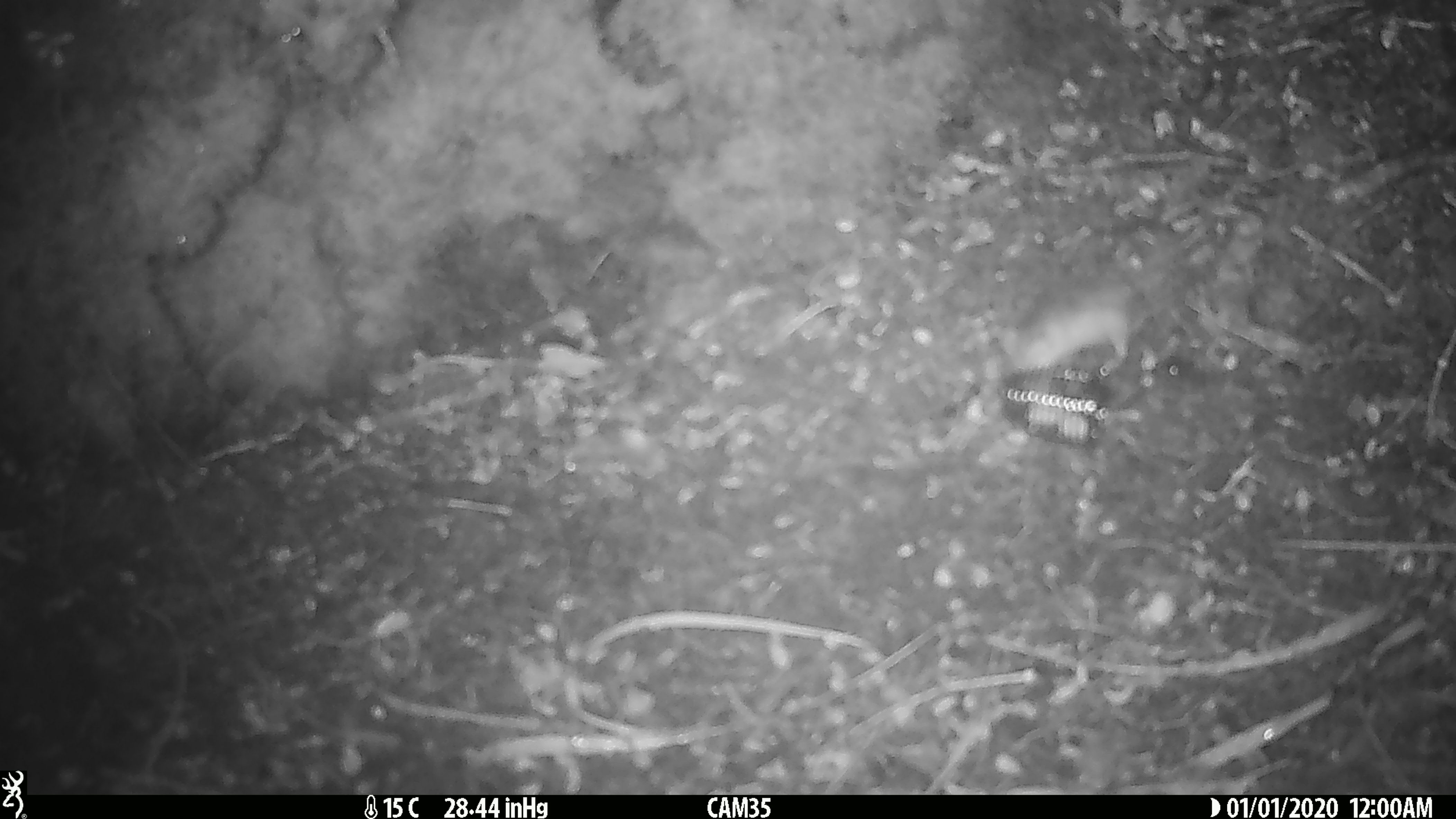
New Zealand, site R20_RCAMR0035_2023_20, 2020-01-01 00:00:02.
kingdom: Animalia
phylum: Chordata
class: Mammalia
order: Rodentia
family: Muridae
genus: Mus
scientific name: Mus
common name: mouse